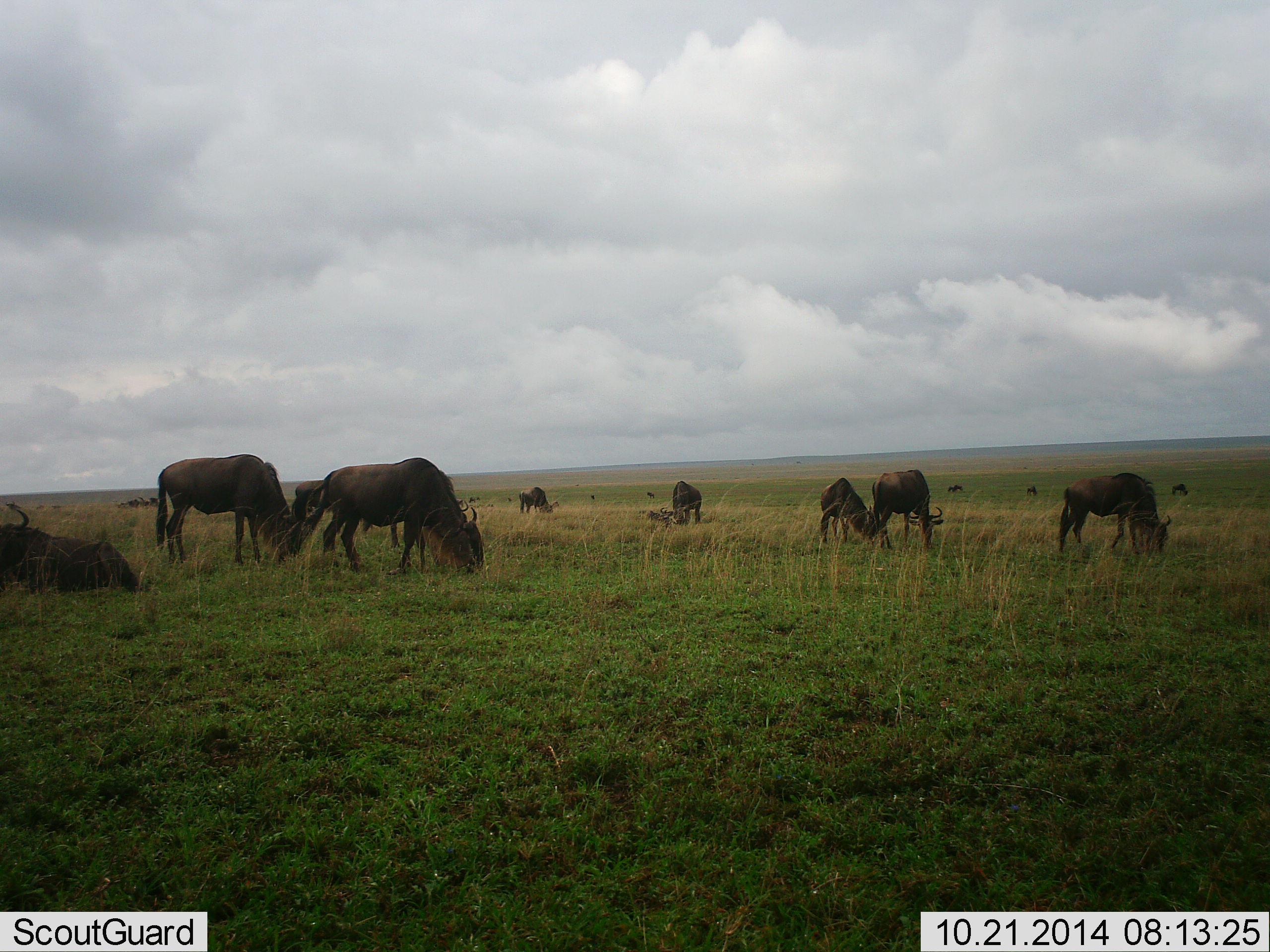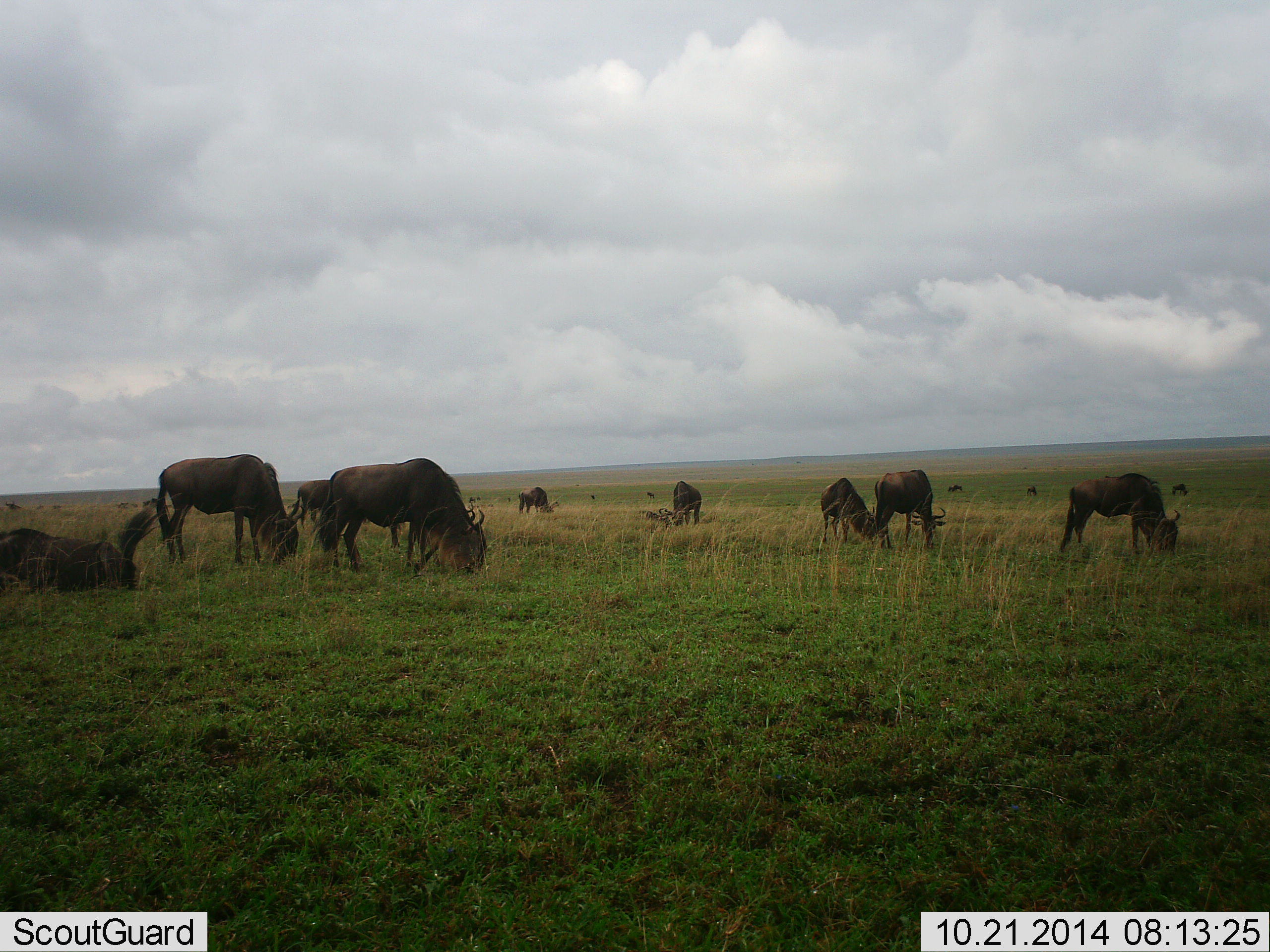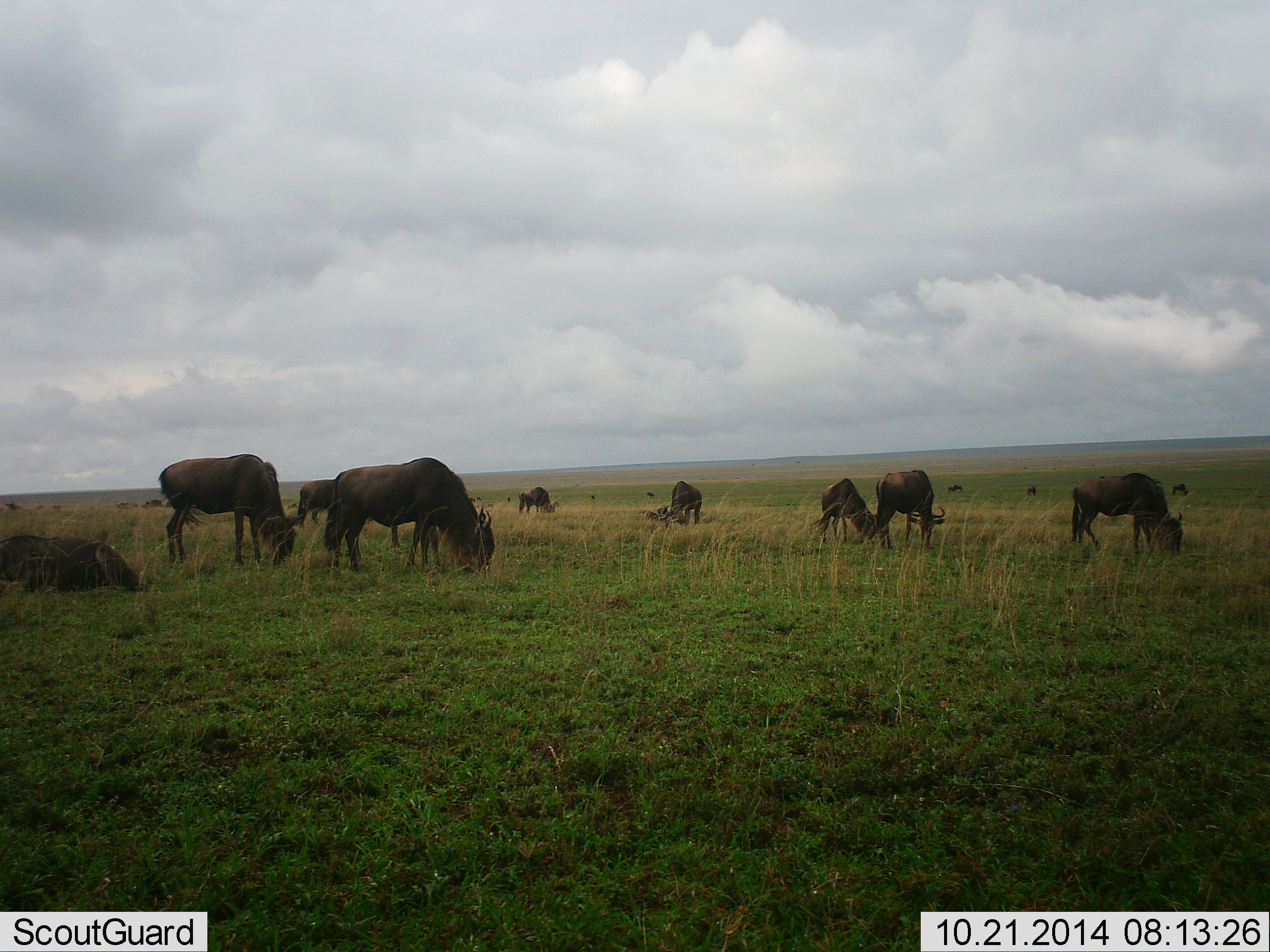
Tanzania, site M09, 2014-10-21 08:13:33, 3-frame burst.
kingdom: Animalia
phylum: Chordata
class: Mammalia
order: Artiodactyla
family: Bovidae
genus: Connochaetes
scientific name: Connochaetes taurinus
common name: blue wildebeest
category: wildebeest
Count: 11-50.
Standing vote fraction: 60%.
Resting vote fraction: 80%.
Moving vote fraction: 10%.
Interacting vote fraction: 10%.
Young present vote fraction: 20%.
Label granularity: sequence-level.